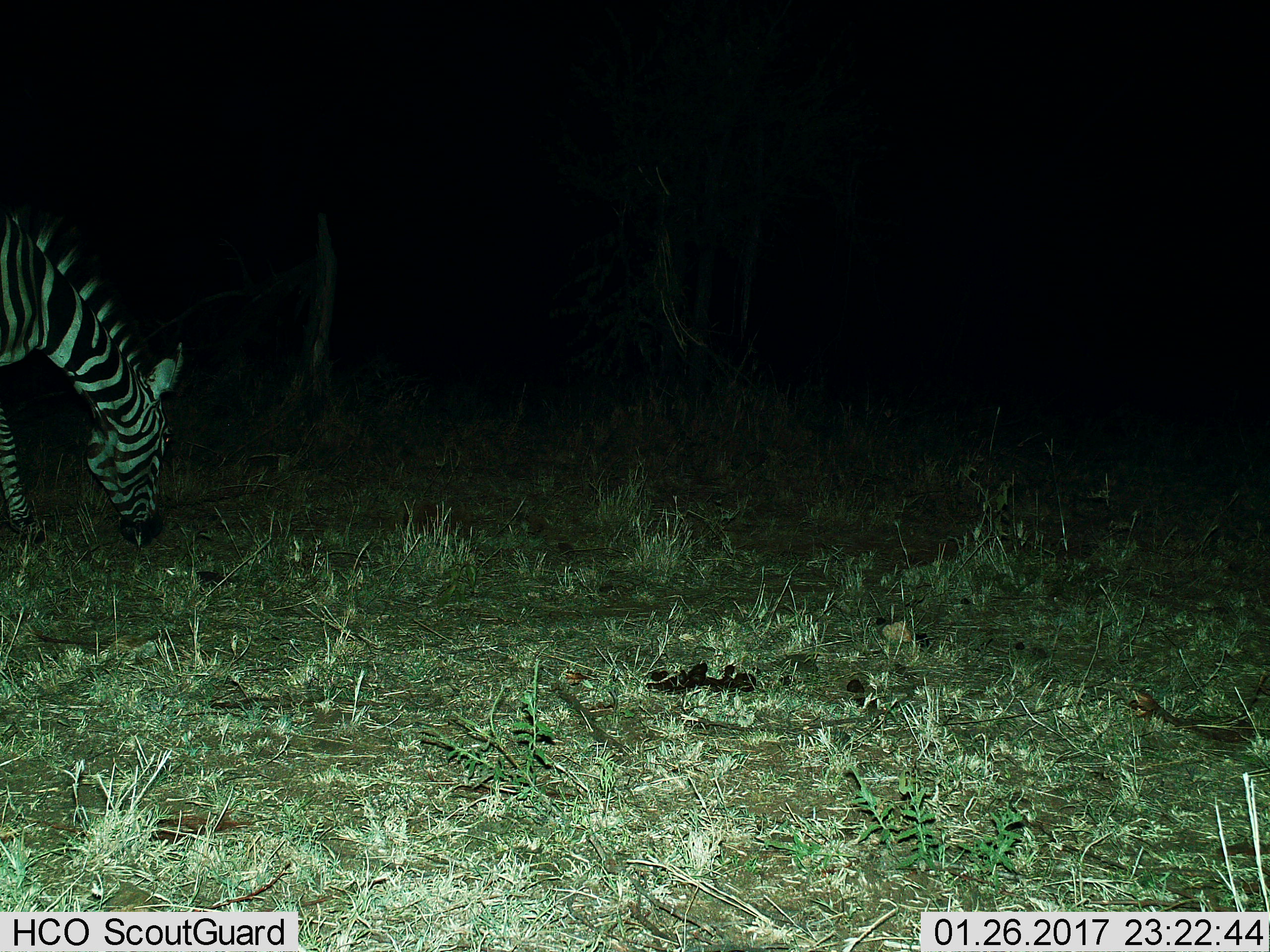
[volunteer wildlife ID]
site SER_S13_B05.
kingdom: Animalia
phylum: Chordata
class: Mammalia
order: Perissodactyla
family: Equidae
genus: Equus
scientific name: Equus quagga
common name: plains zebra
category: zebraplains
Zebraplains (plains zebra) (Equus quagga), count 1. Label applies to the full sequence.